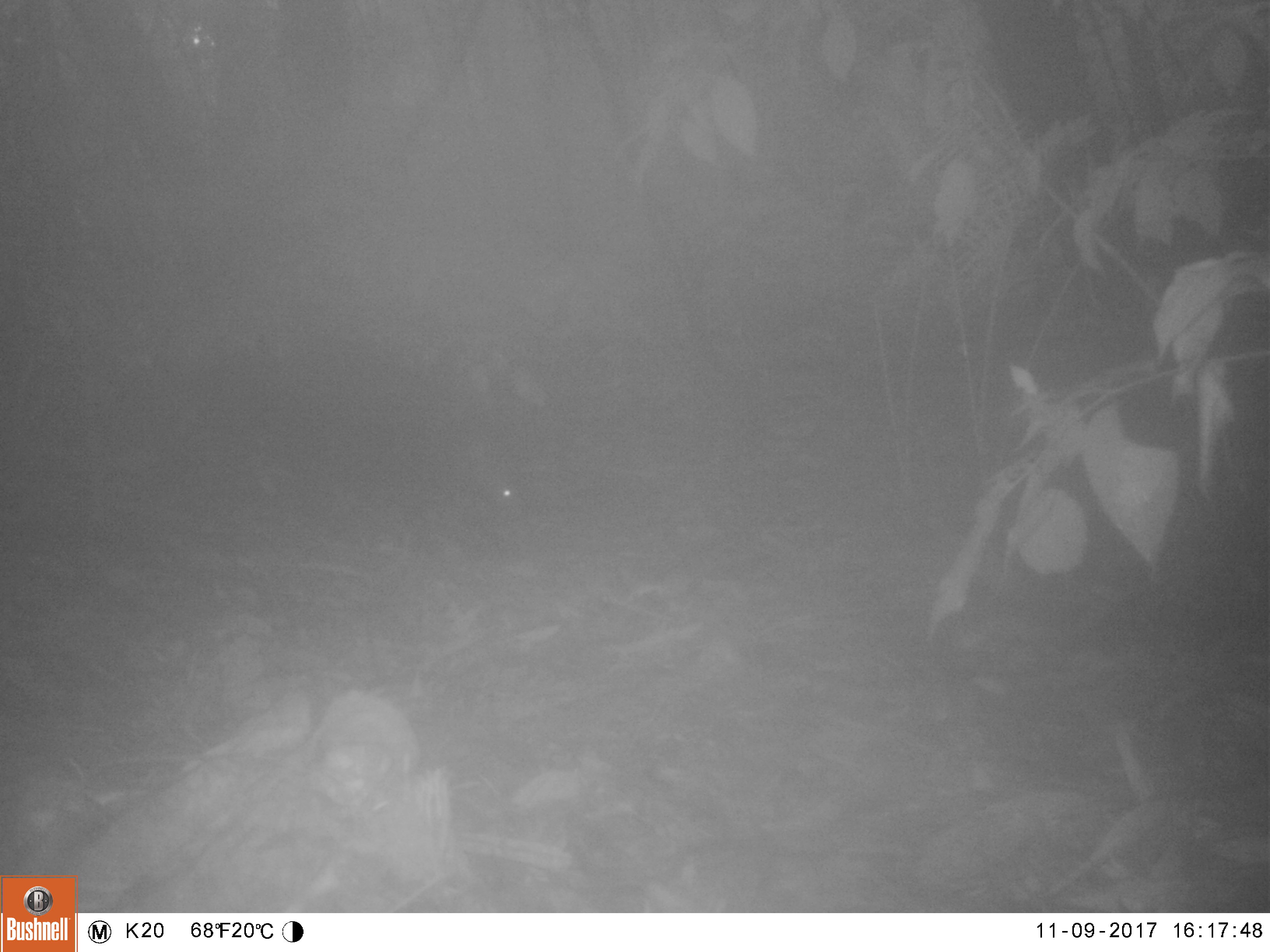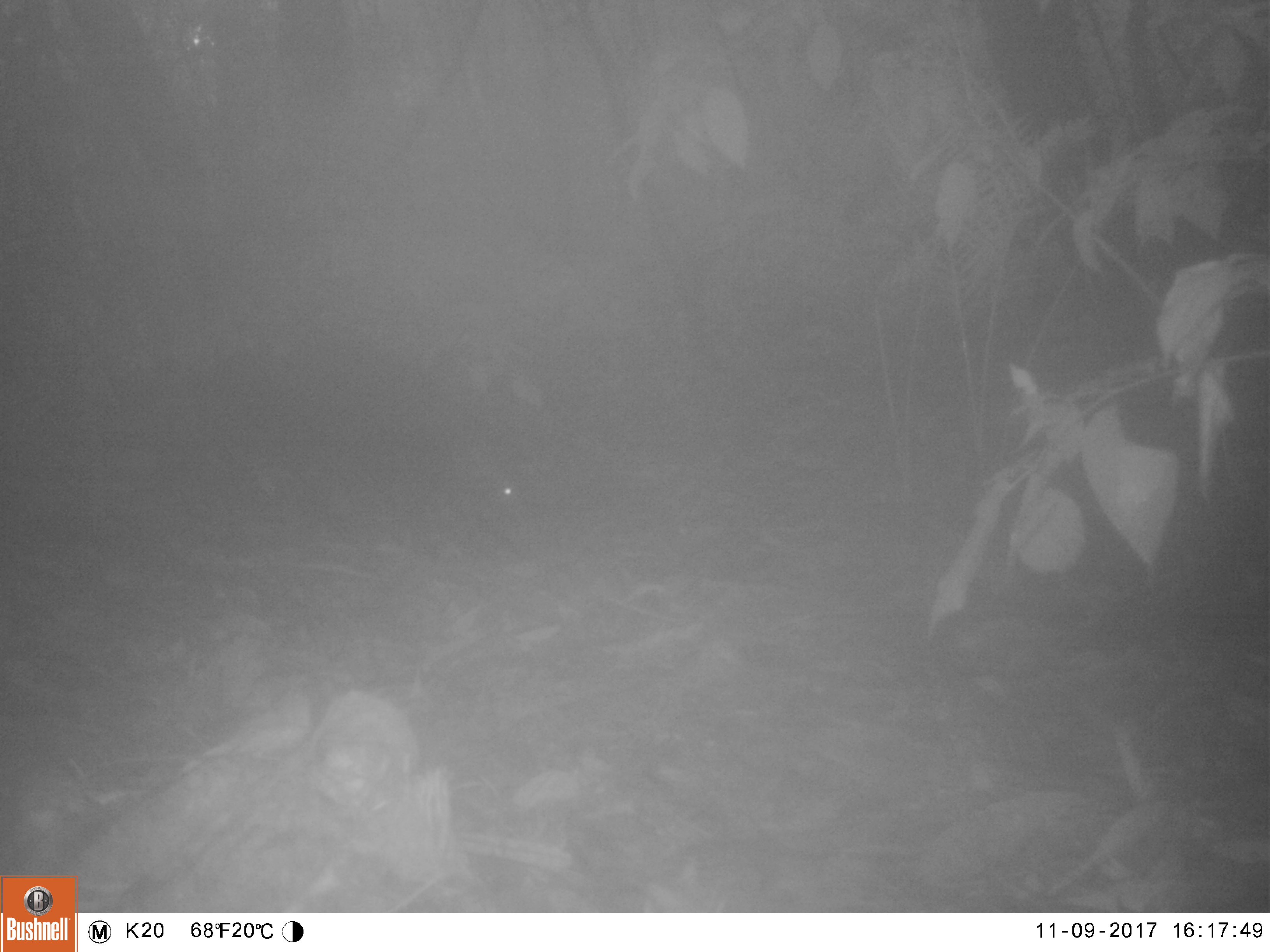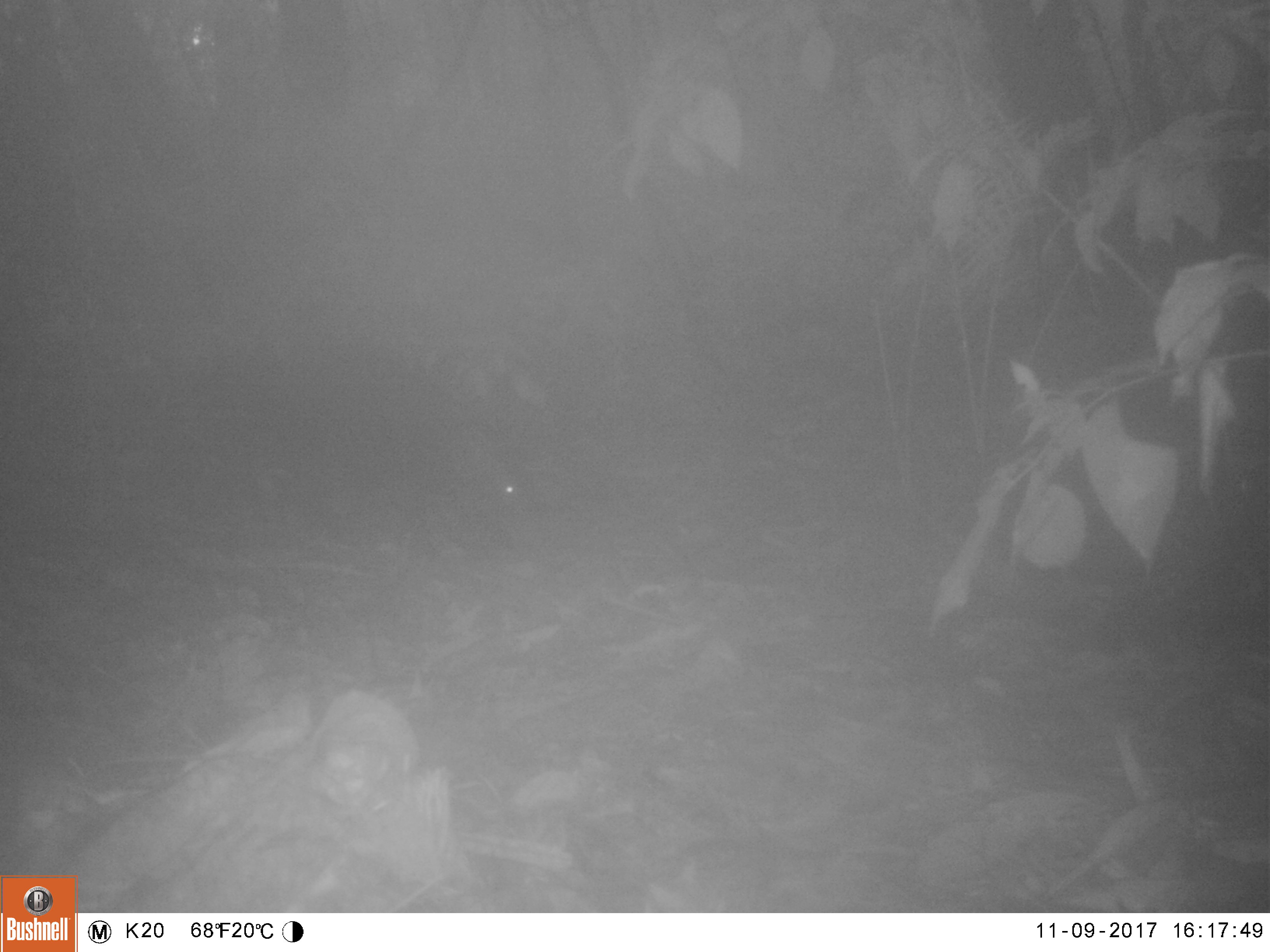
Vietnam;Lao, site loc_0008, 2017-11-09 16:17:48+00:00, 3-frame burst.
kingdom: Animalia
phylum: Chordata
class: Mammalia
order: Artiodactyla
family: Suidae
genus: Sus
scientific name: Sus scrofa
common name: eurasian wild pig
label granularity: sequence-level